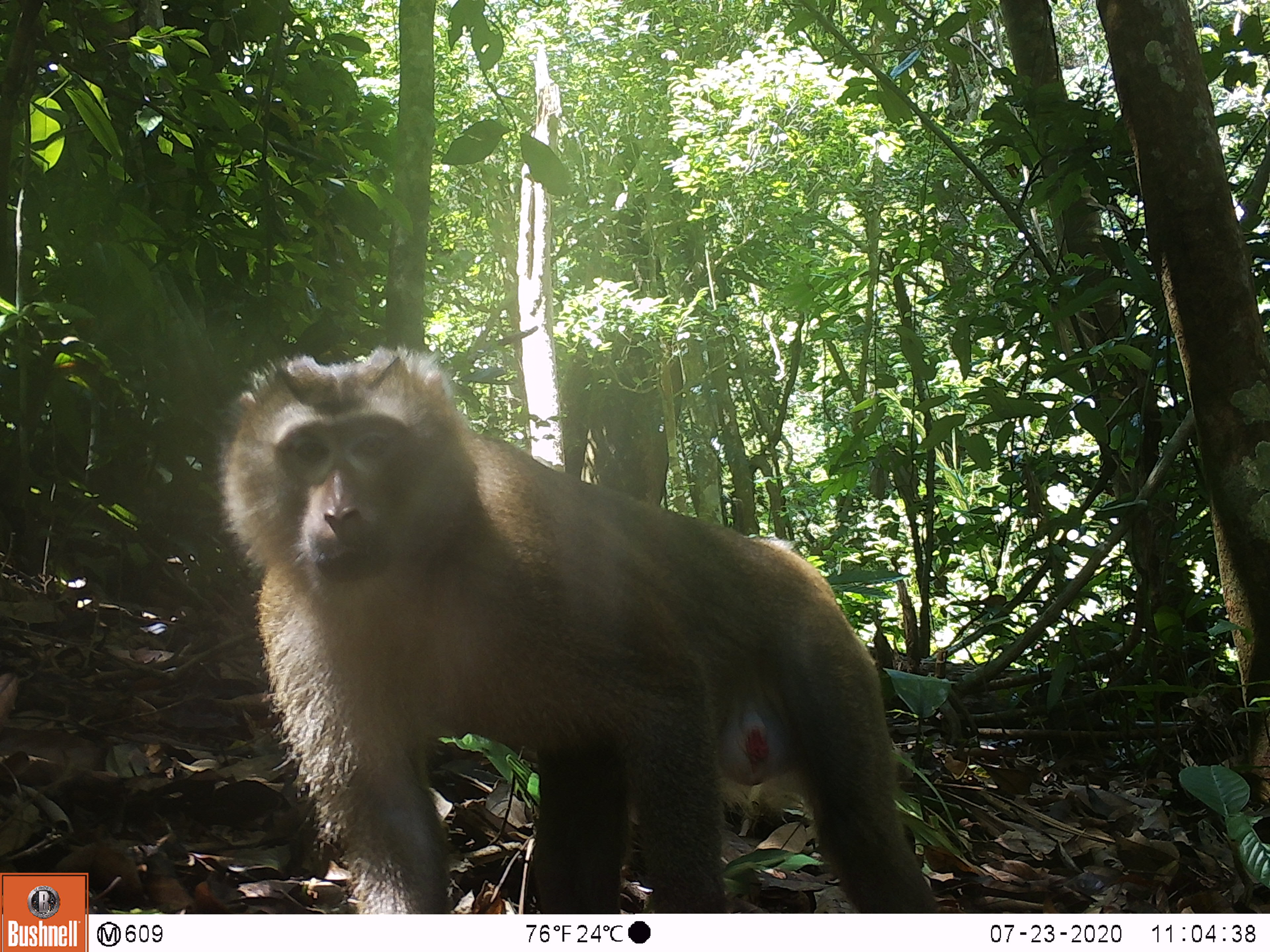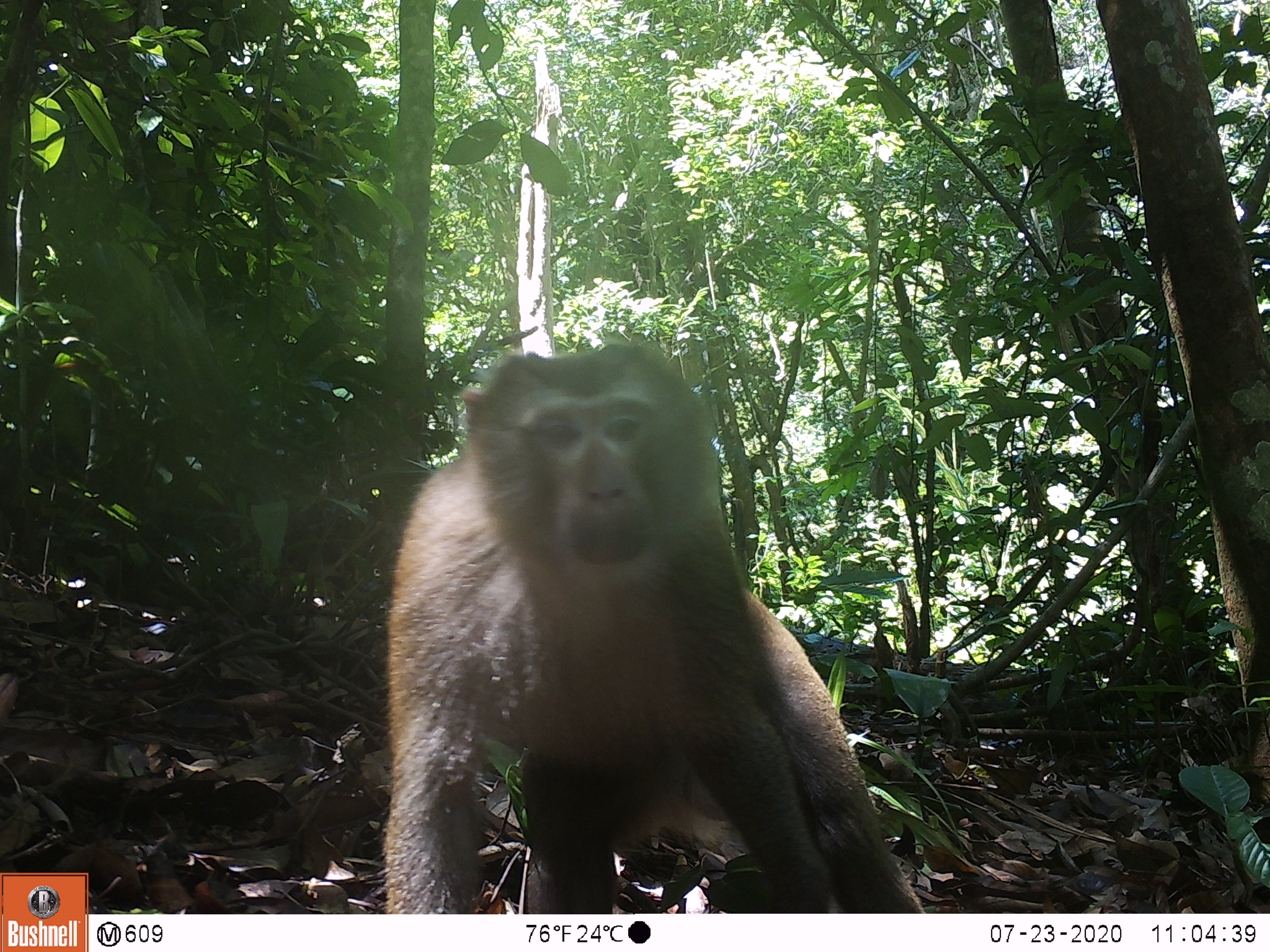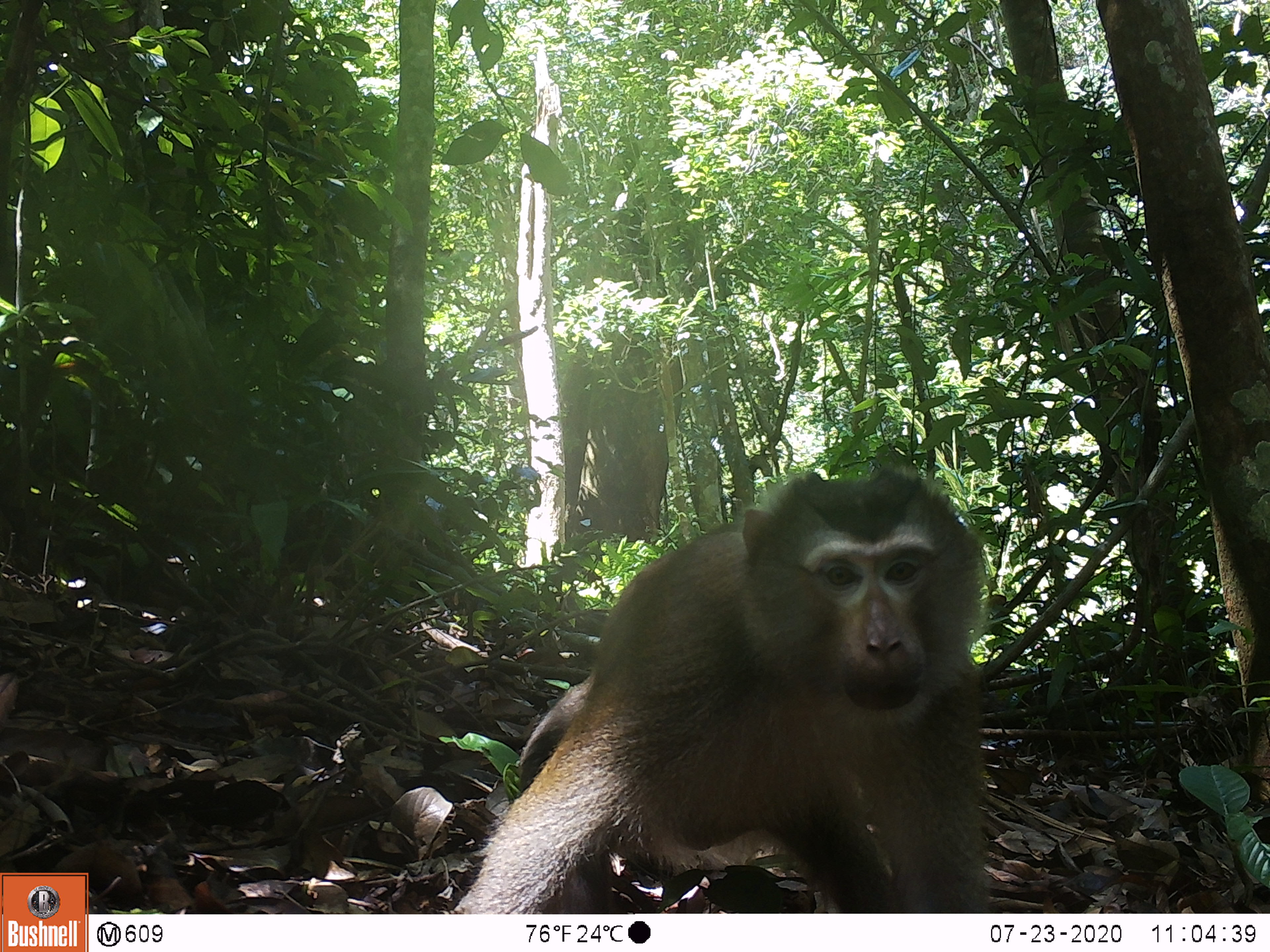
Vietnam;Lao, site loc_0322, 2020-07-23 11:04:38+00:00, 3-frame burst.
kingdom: Animalia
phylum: Chordata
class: Mammalia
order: Primates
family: Cercopithecidae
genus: Macaca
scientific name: Macaca nemestrina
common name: pig-tailed macaque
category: pig tailed macaque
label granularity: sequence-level